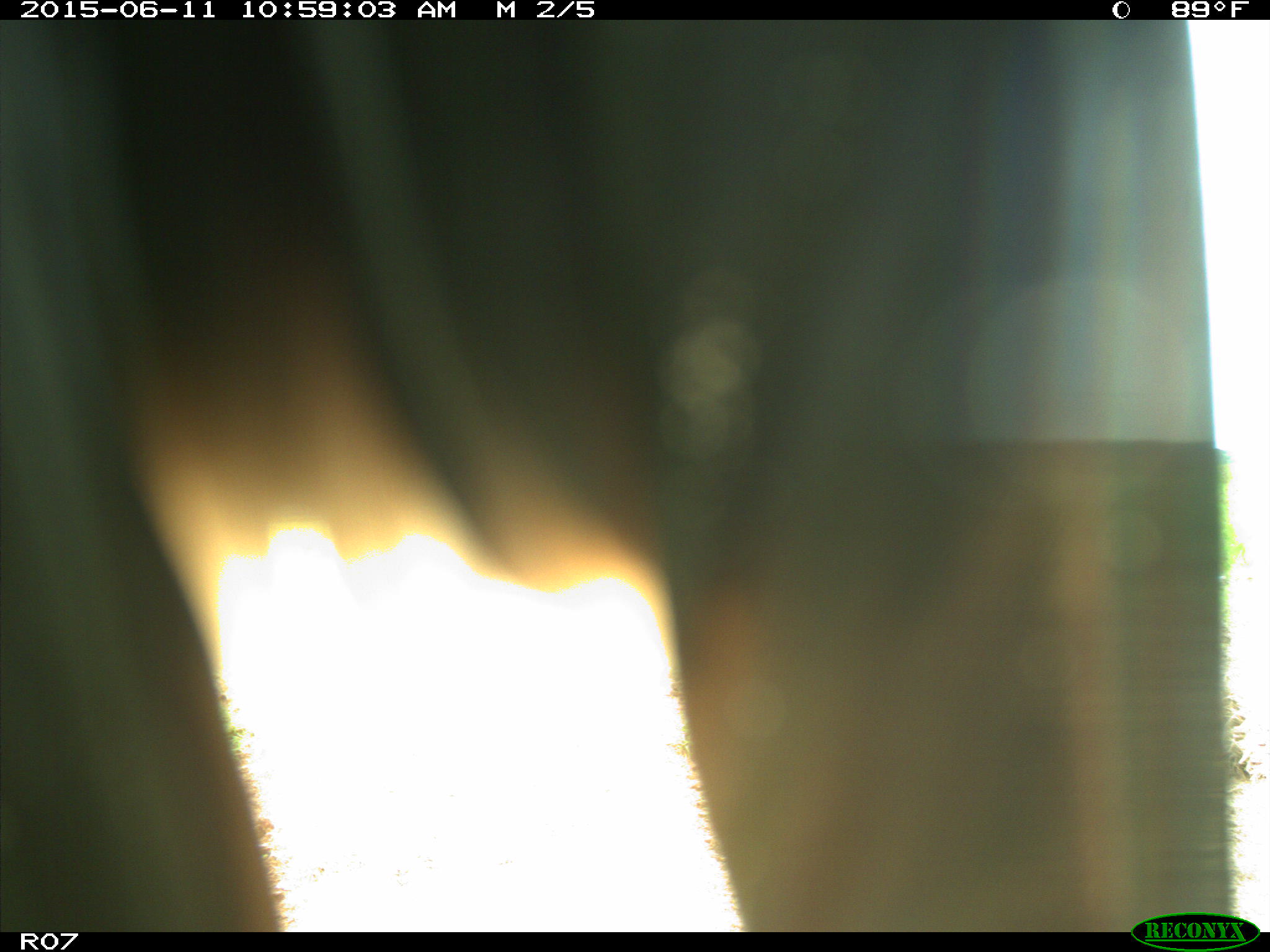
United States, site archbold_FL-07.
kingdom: Animalia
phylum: Chordata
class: Mammalia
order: Artiodactyla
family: Bovidae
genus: Bos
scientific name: Bos taurus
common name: domestic cow